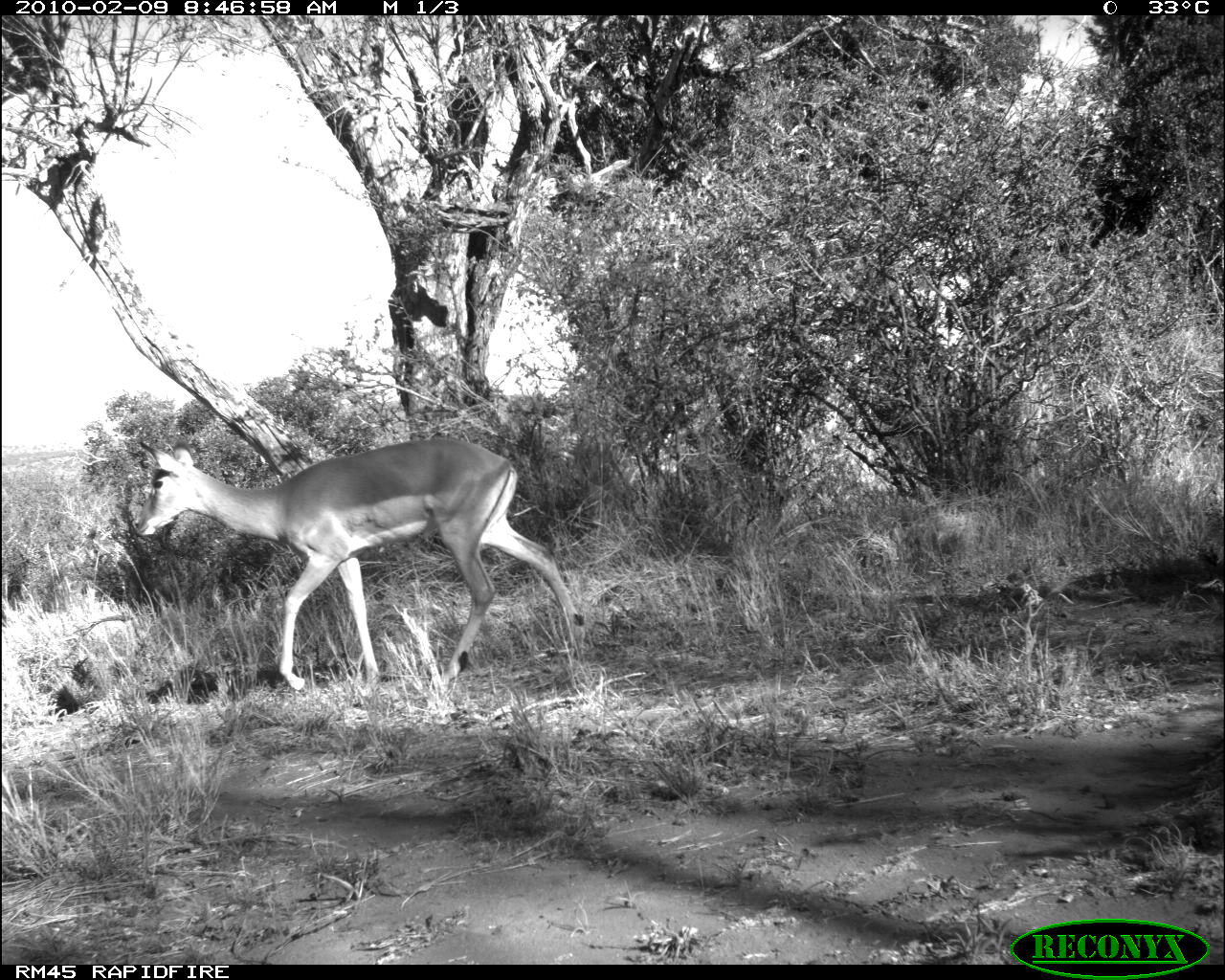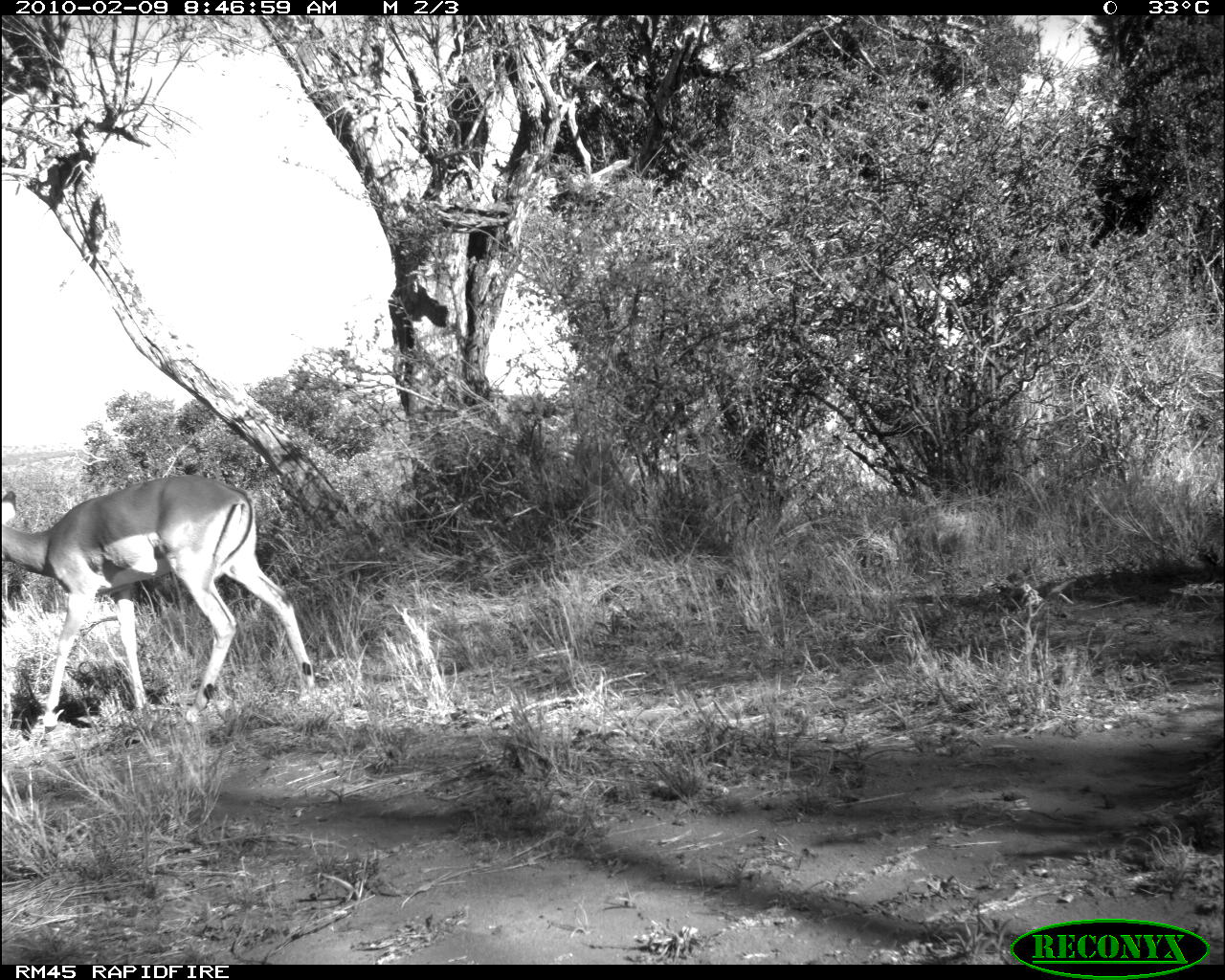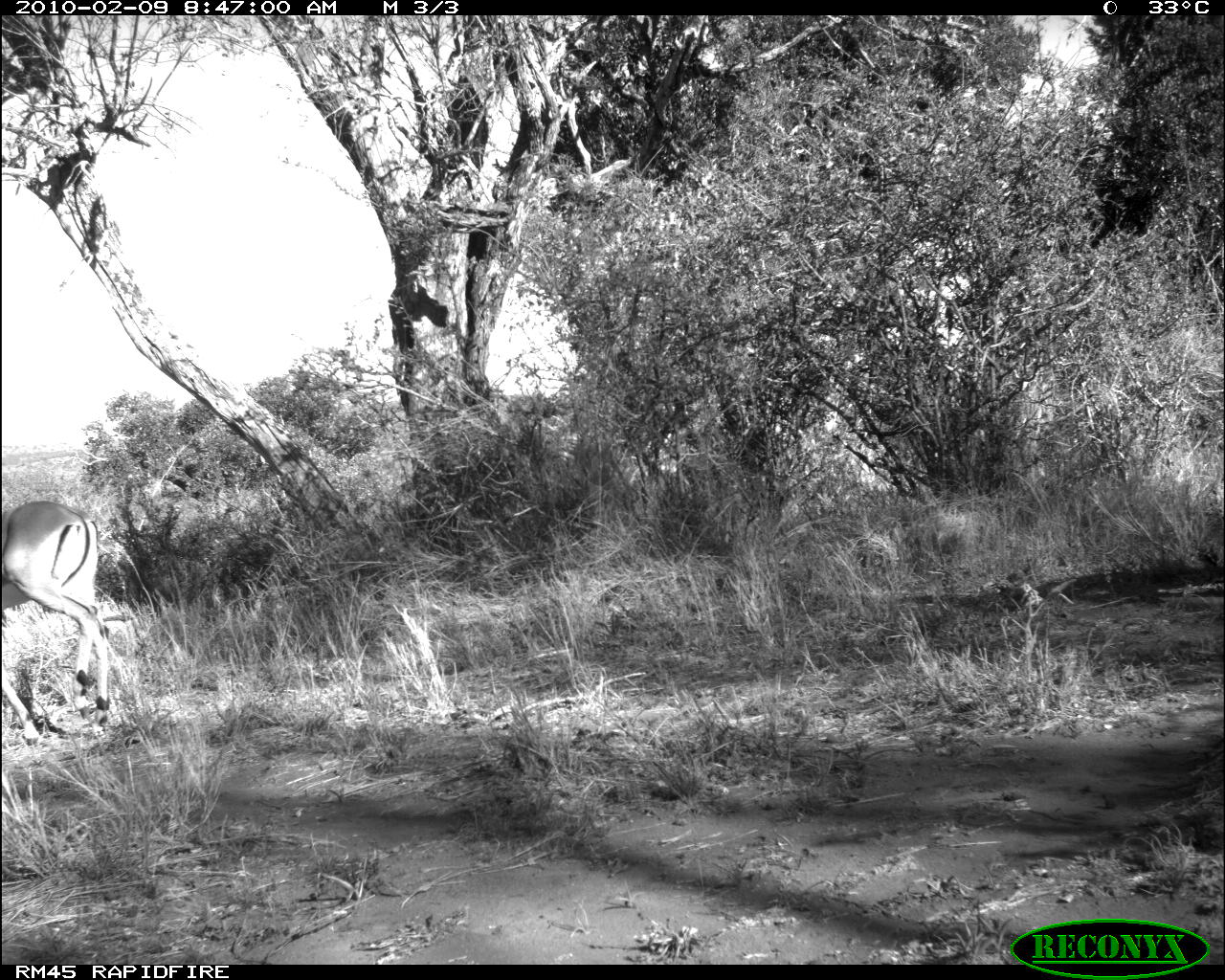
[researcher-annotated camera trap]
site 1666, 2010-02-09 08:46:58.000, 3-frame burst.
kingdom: Animalia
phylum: Chordata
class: Mammalia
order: Artiodactyla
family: Bovidae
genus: Aepyceros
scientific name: Aepyceros melampus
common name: impala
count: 1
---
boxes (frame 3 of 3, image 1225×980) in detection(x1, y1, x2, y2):
aepyceros melampus: detection(0, 498, 111, 741)